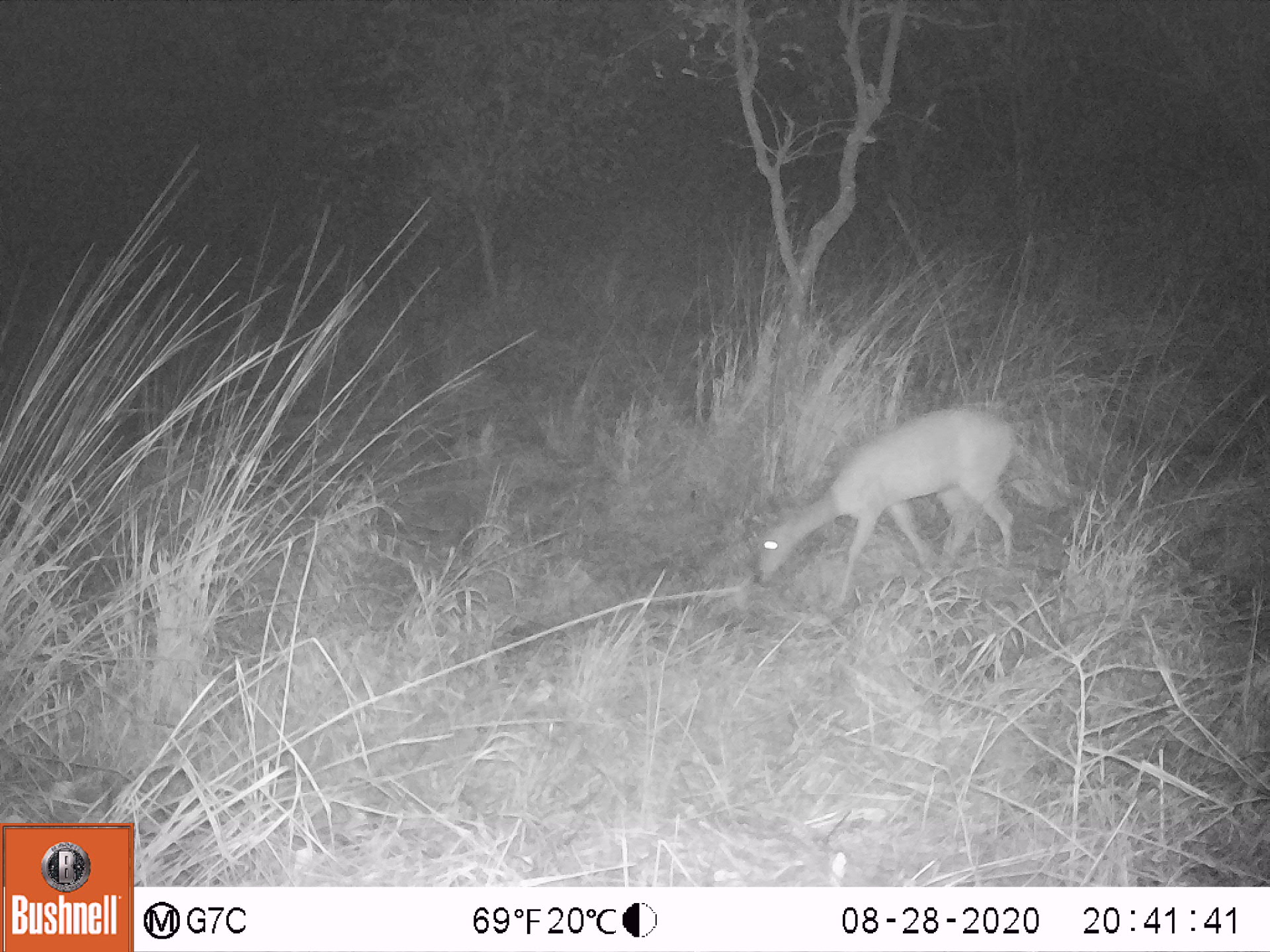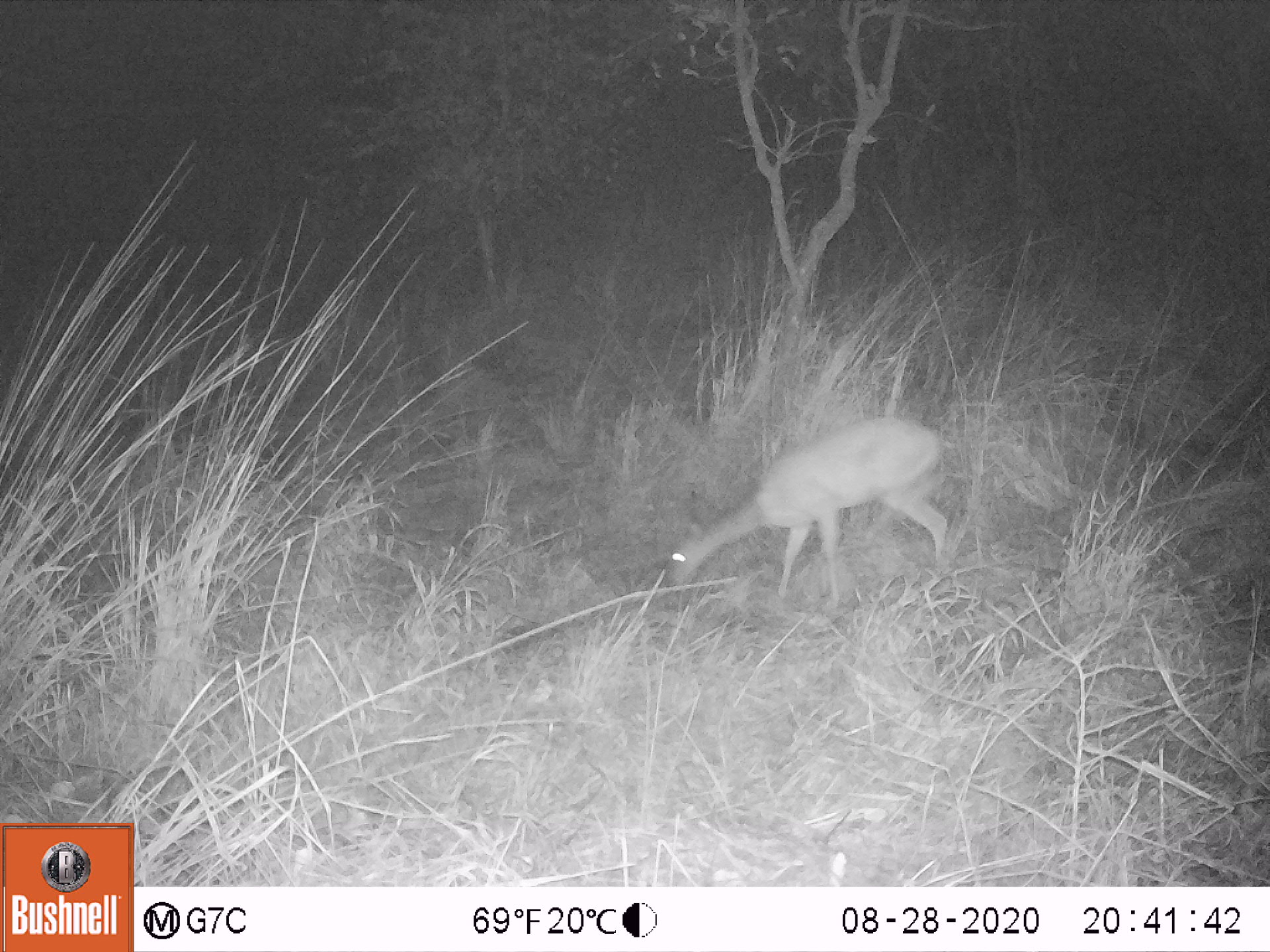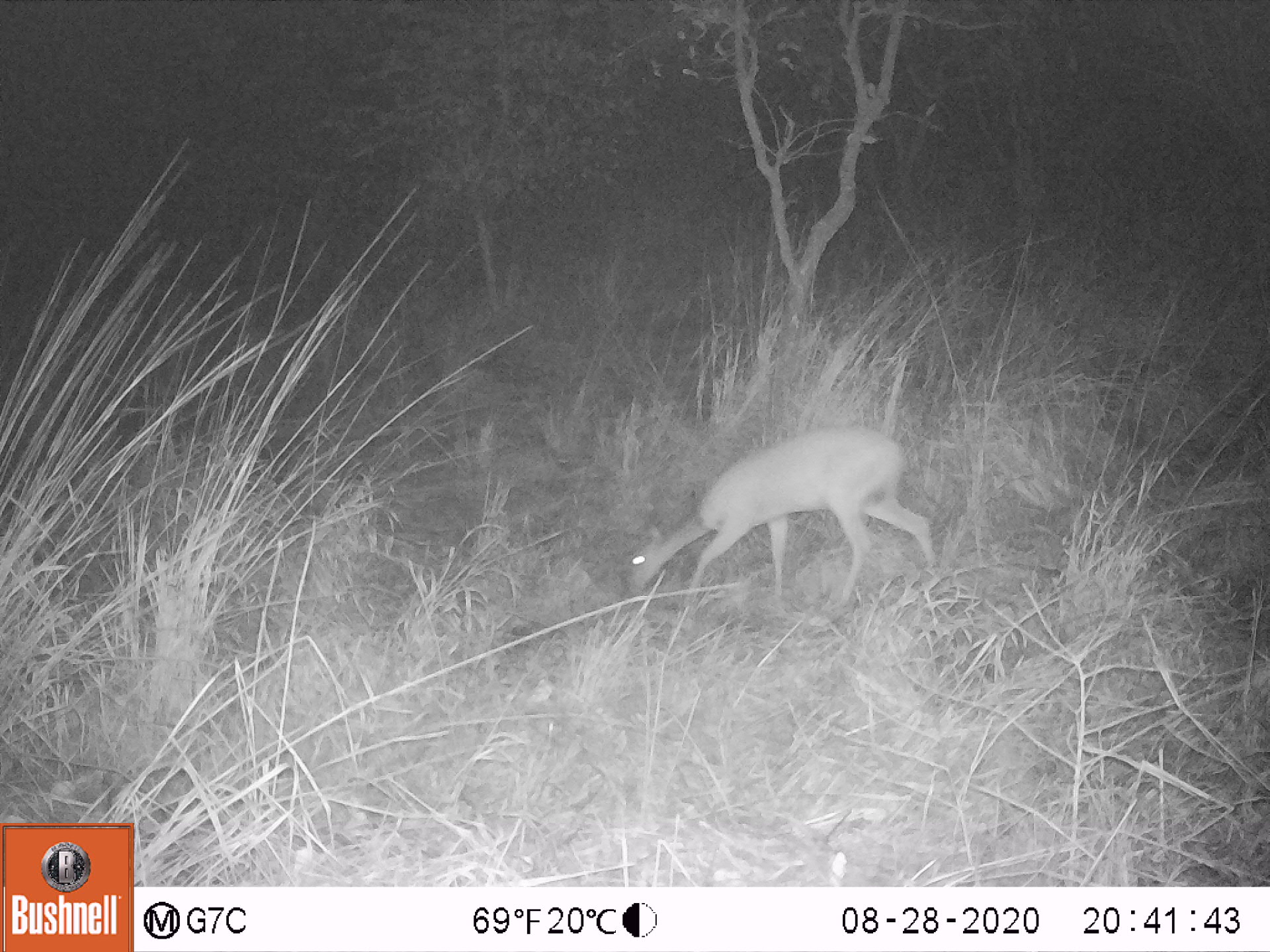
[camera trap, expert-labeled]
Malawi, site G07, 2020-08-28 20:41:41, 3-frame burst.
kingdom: Animalia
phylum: Chordata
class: Mammalia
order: Artiodactyla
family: Bovidae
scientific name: Antilopinae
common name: small antelope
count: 1